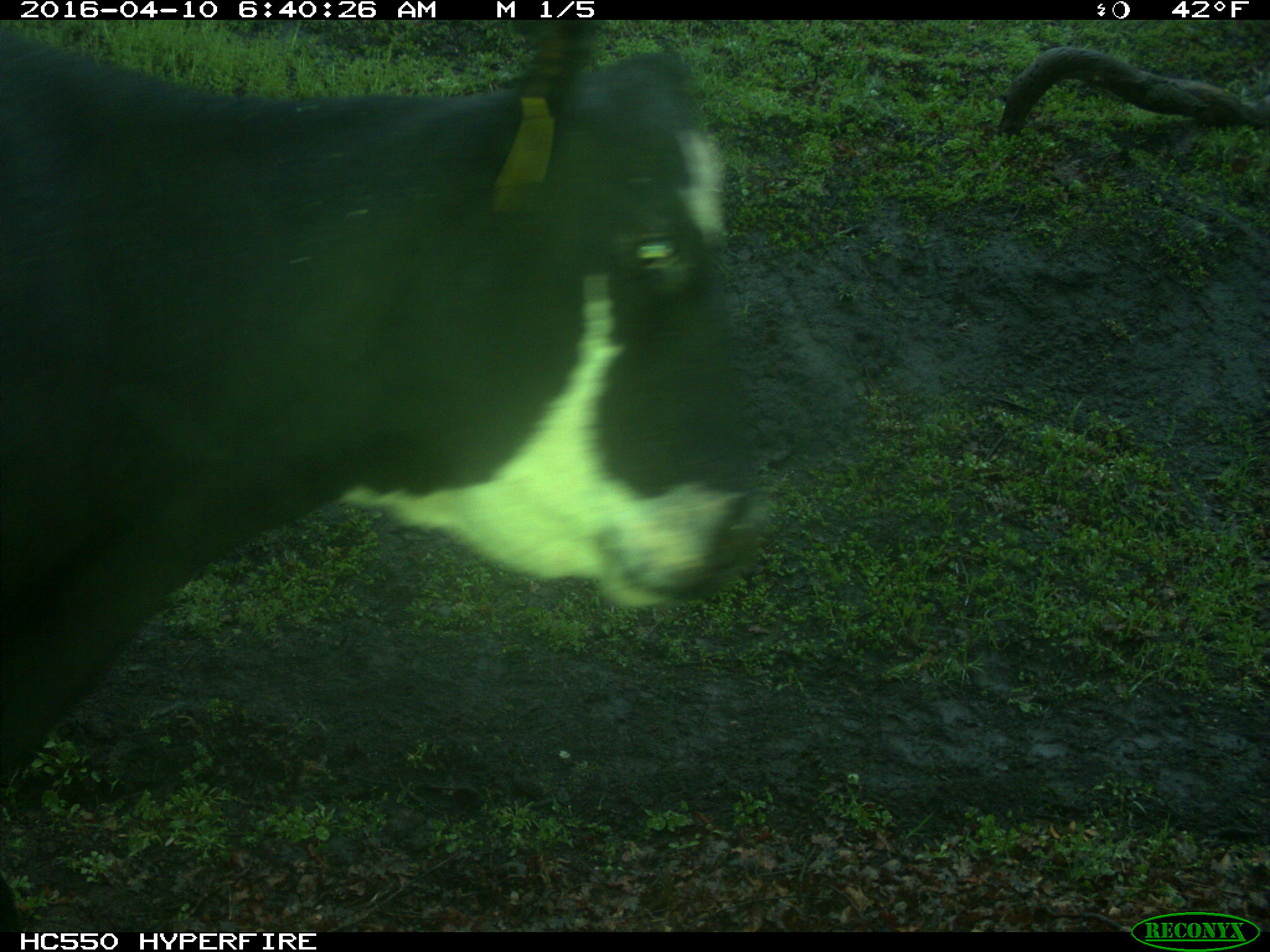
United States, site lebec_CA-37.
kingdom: Animalia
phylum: Chordata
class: Mammalia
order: Artiodactyla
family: Bovidae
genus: Bos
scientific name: Bos taurus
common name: domestic cow